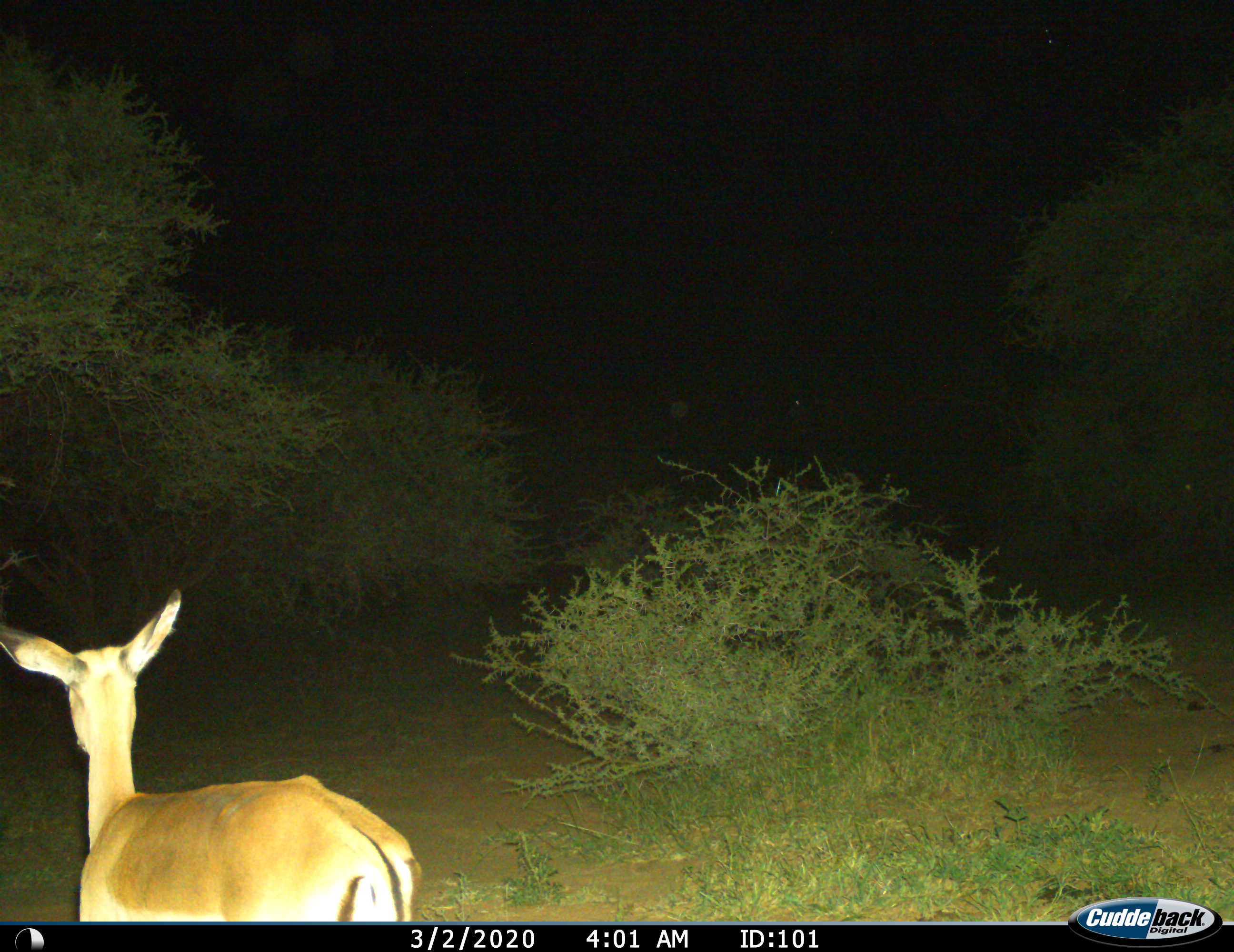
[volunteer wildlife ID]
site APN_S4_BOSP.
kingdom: Animalia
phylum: Chordata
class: Mammalia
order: Artiodactyla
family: Bovidae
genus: Aepyceros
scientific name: Aepyceros melampus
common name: impala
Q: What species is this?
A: Impala (Aepyceros melampus).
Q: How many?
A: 1.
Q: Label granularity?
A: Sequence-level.